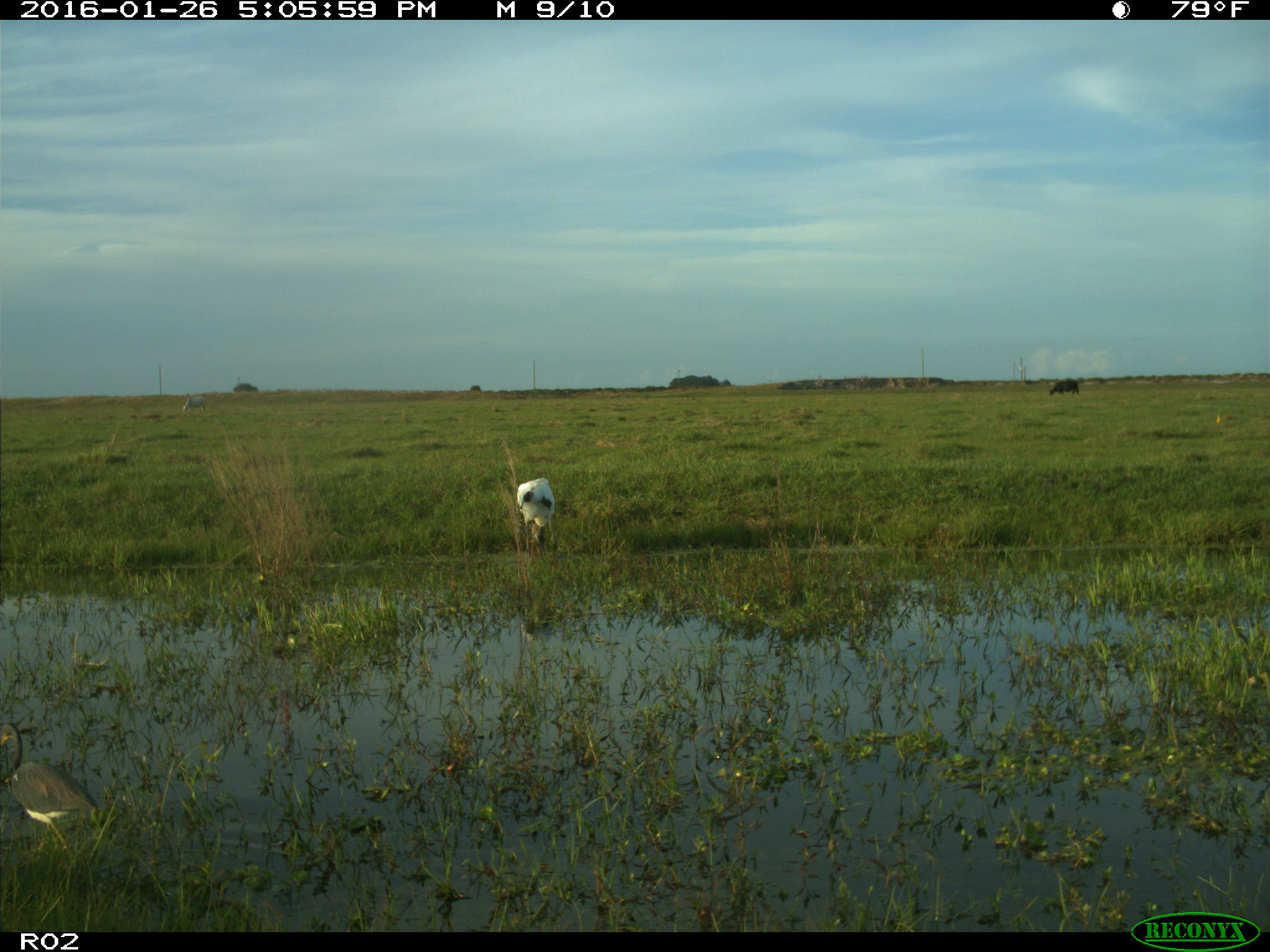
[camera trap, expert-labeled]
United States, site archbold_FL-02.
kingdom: Animalia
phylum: Chordata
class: Aves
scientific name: Aves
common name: birds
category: unidentified bird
Unidentified bird (birds) (Aves).